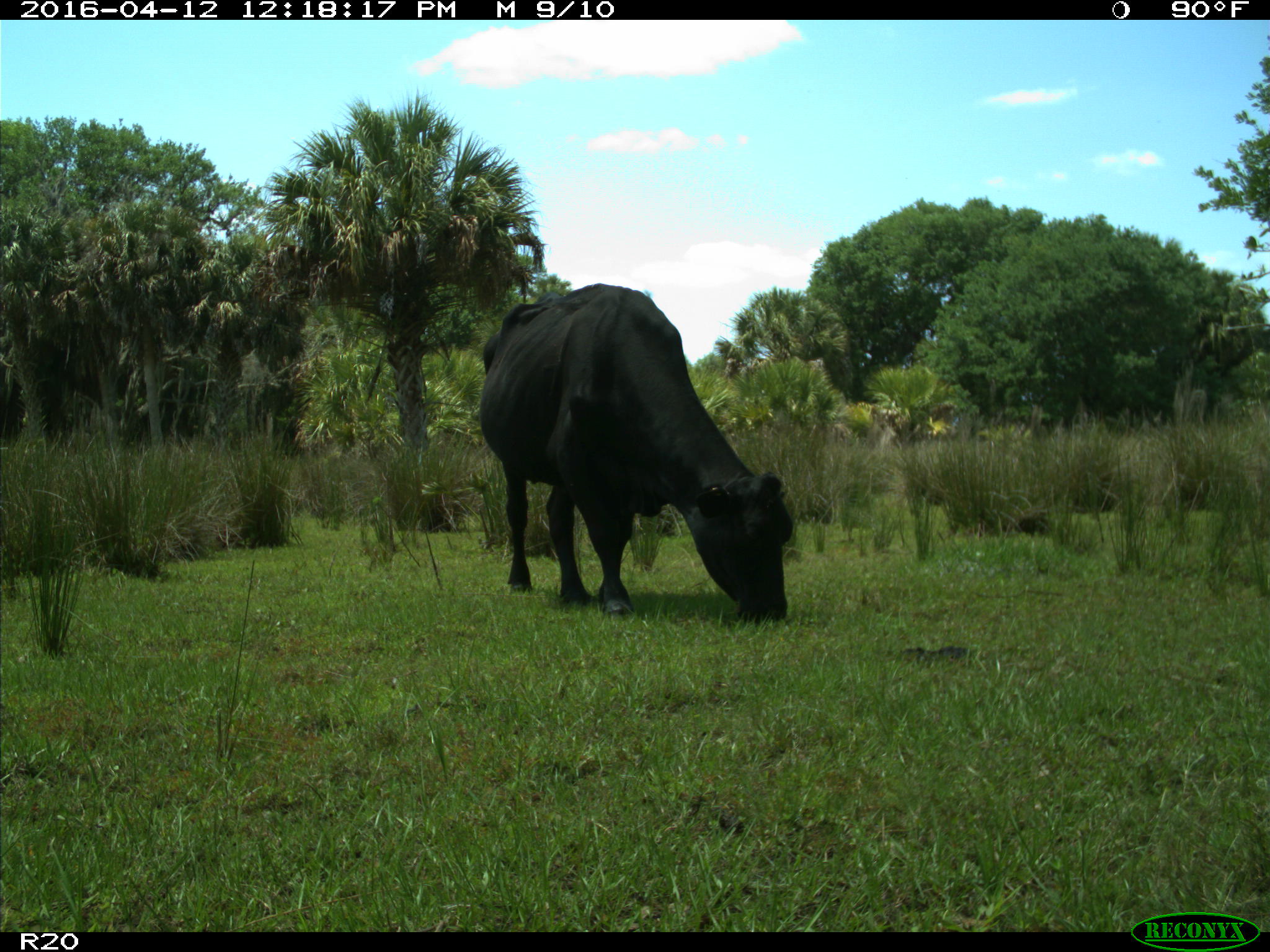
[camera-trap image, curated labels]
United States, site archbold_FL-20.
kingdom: Animalia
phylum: Chordata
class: Mammalia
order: Artiodactyla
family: Bovidae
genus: Bos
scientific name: Bos taurus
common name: domestic cow